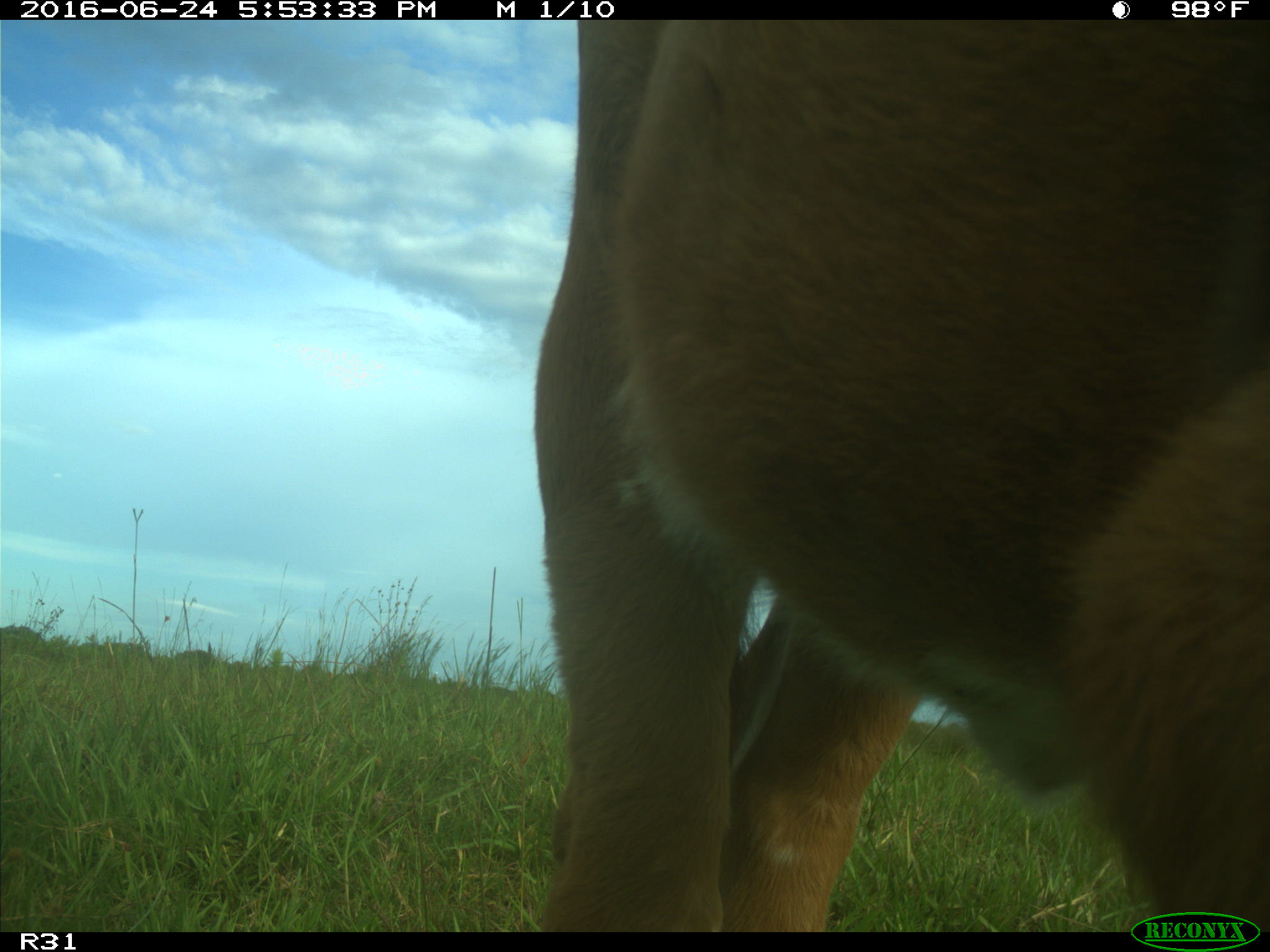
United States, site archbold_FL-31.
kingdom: Animalia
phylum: Chordata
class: Mammalia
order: Artiodactyla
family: Bovidae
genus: Bos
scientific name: Bos taurus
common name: domestic cow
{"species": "Bos taurus (domestic cow)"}